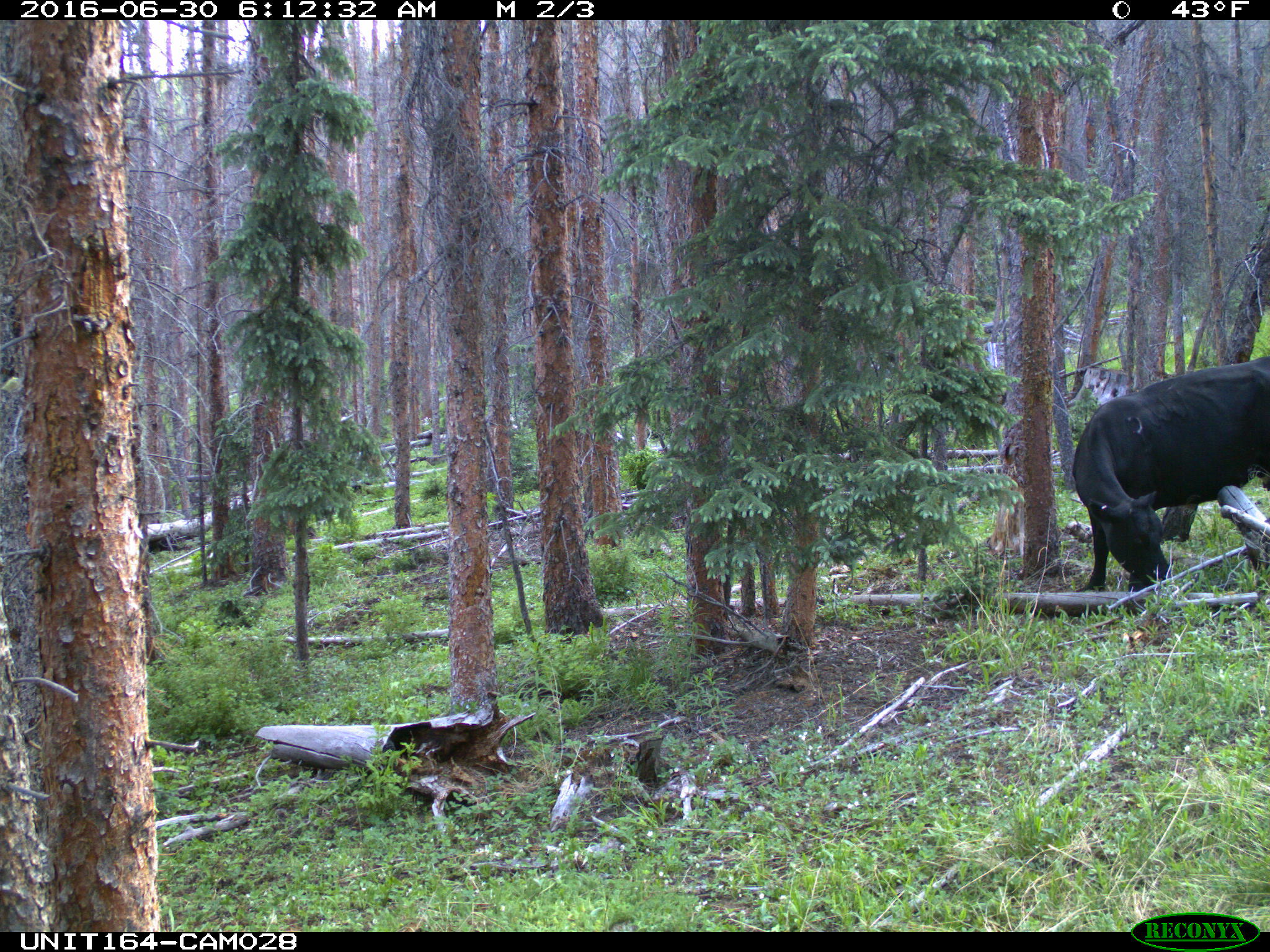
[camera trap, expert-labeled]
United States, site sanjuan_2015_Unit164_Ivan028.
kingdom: Animalia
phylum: Chordata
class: Mammalia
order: Artiodactyla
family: Bovidae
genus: Bos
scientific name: Bos taurus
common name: domestic cow